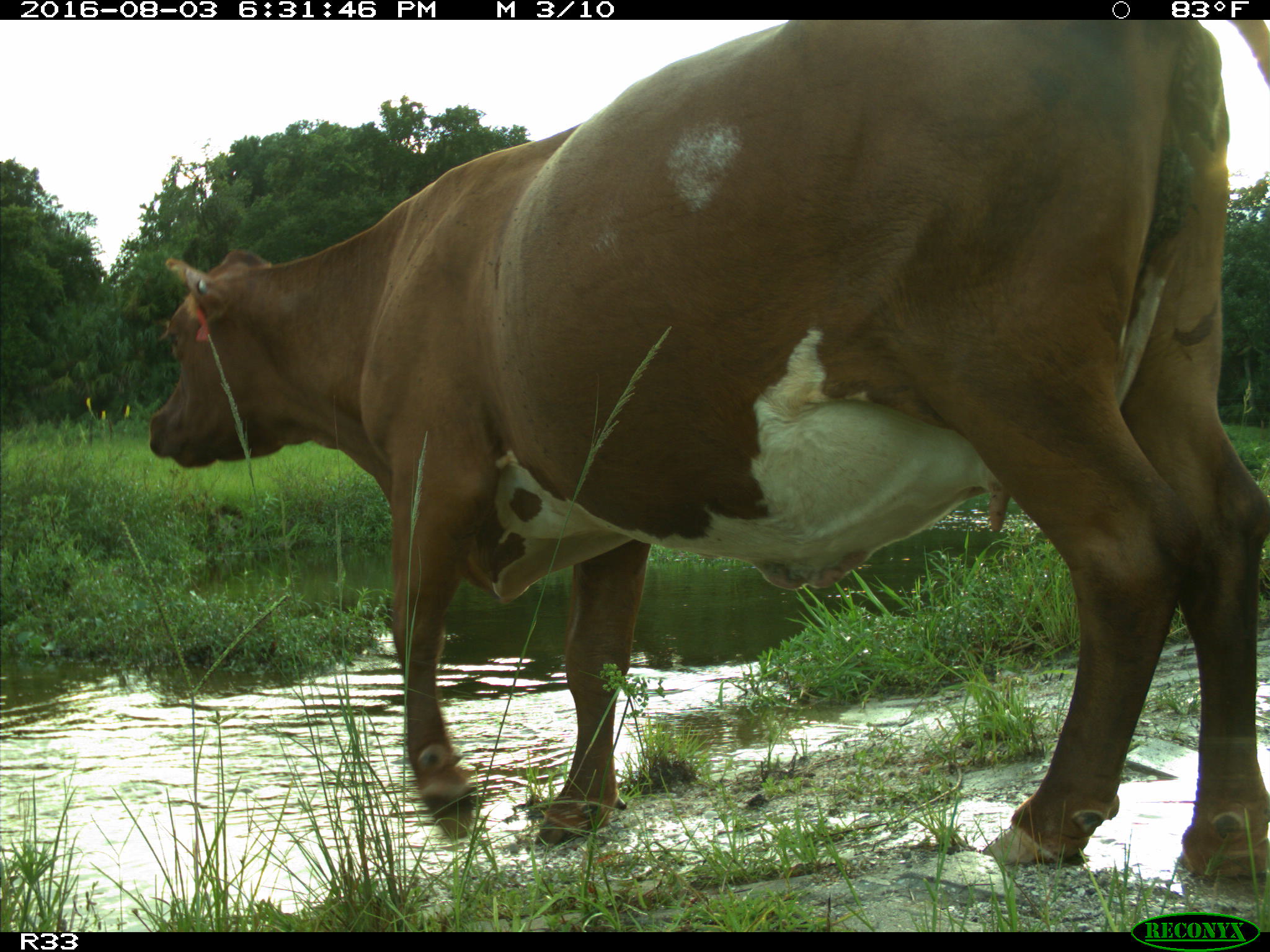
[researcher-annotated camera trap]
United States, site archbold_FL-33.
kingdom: Animalia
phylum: Chordata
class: Mammalia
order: Artiodactyla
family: Bovidae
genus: Bos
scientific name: Bos taurus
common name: domestic cow